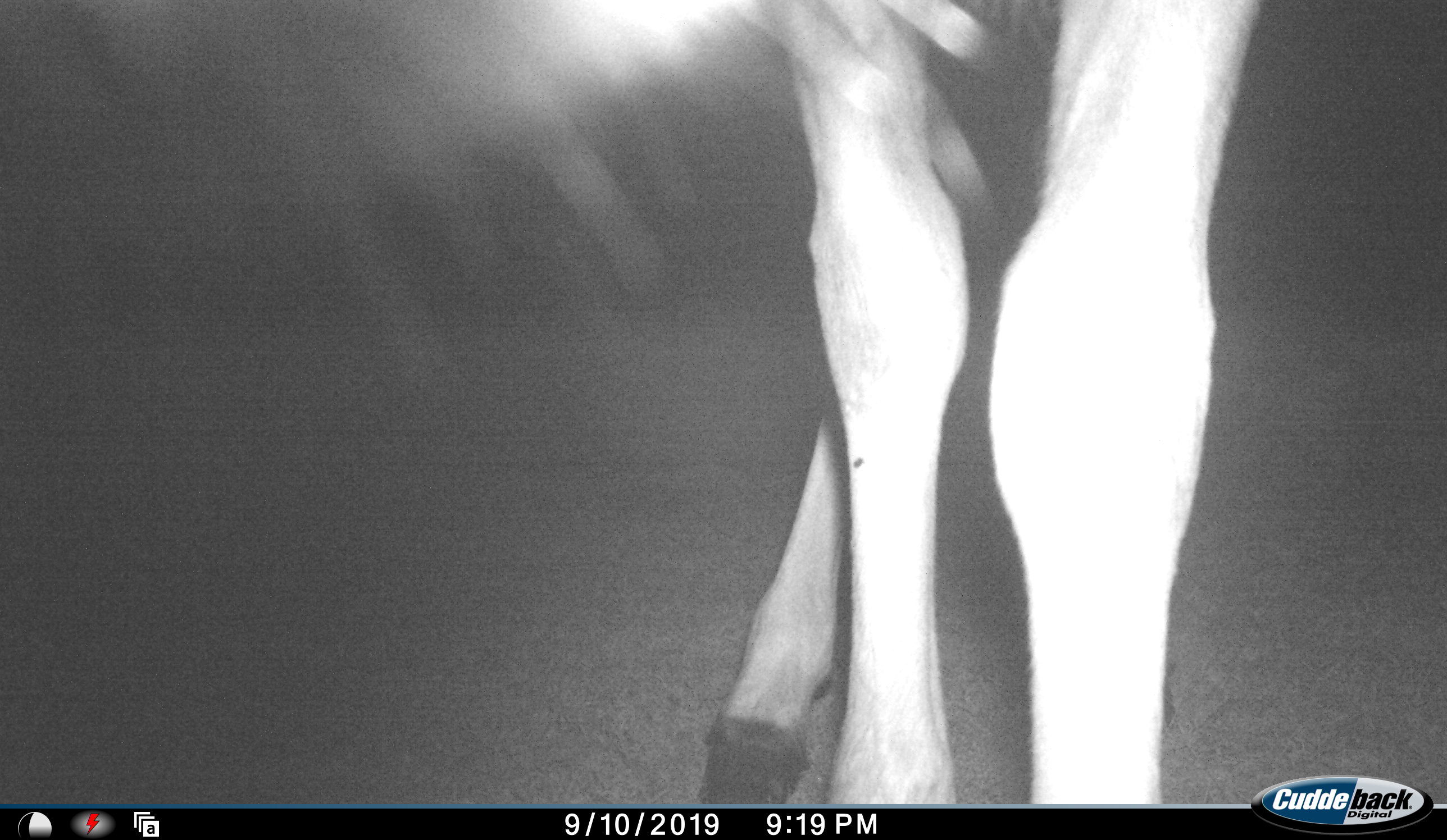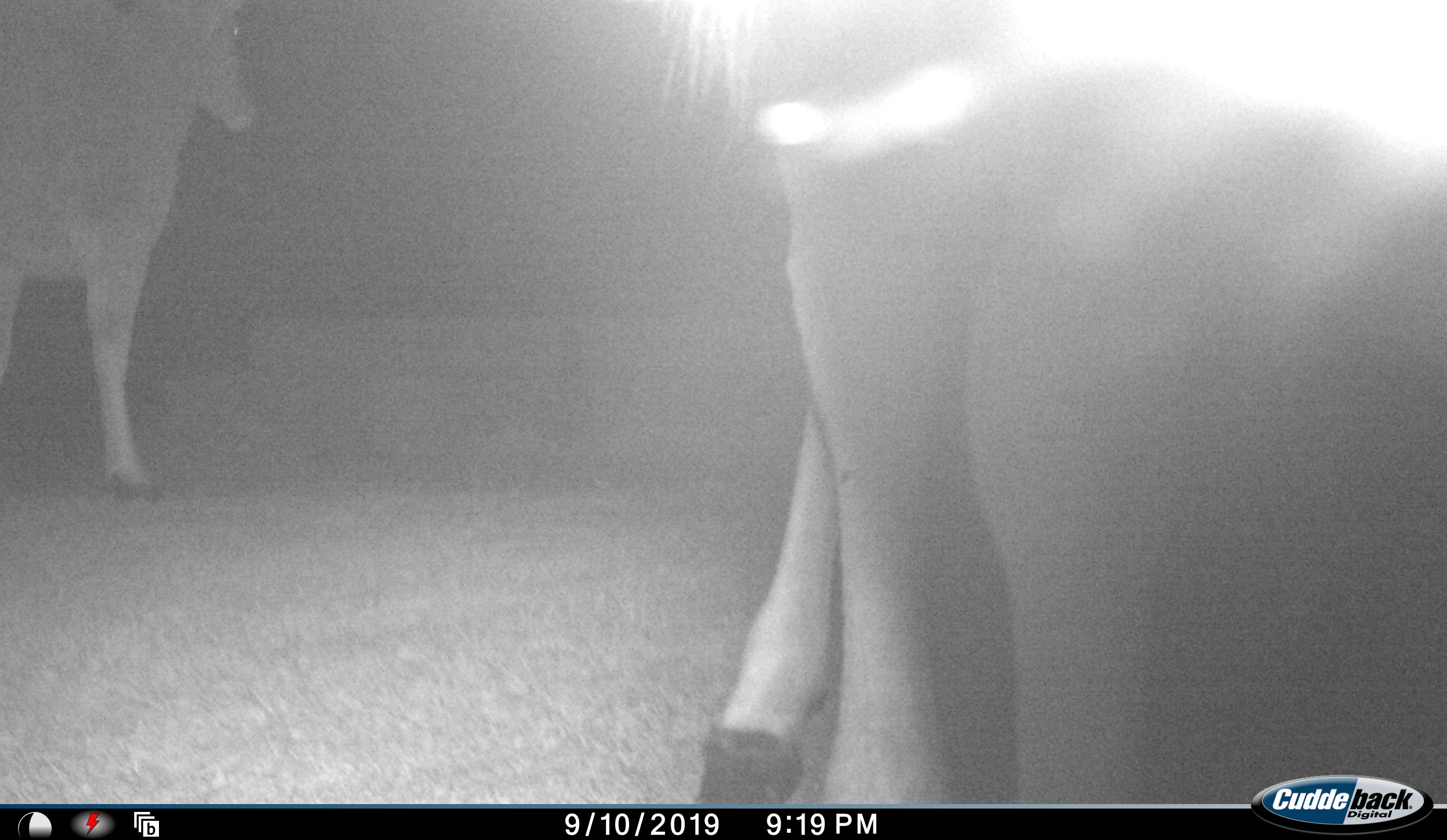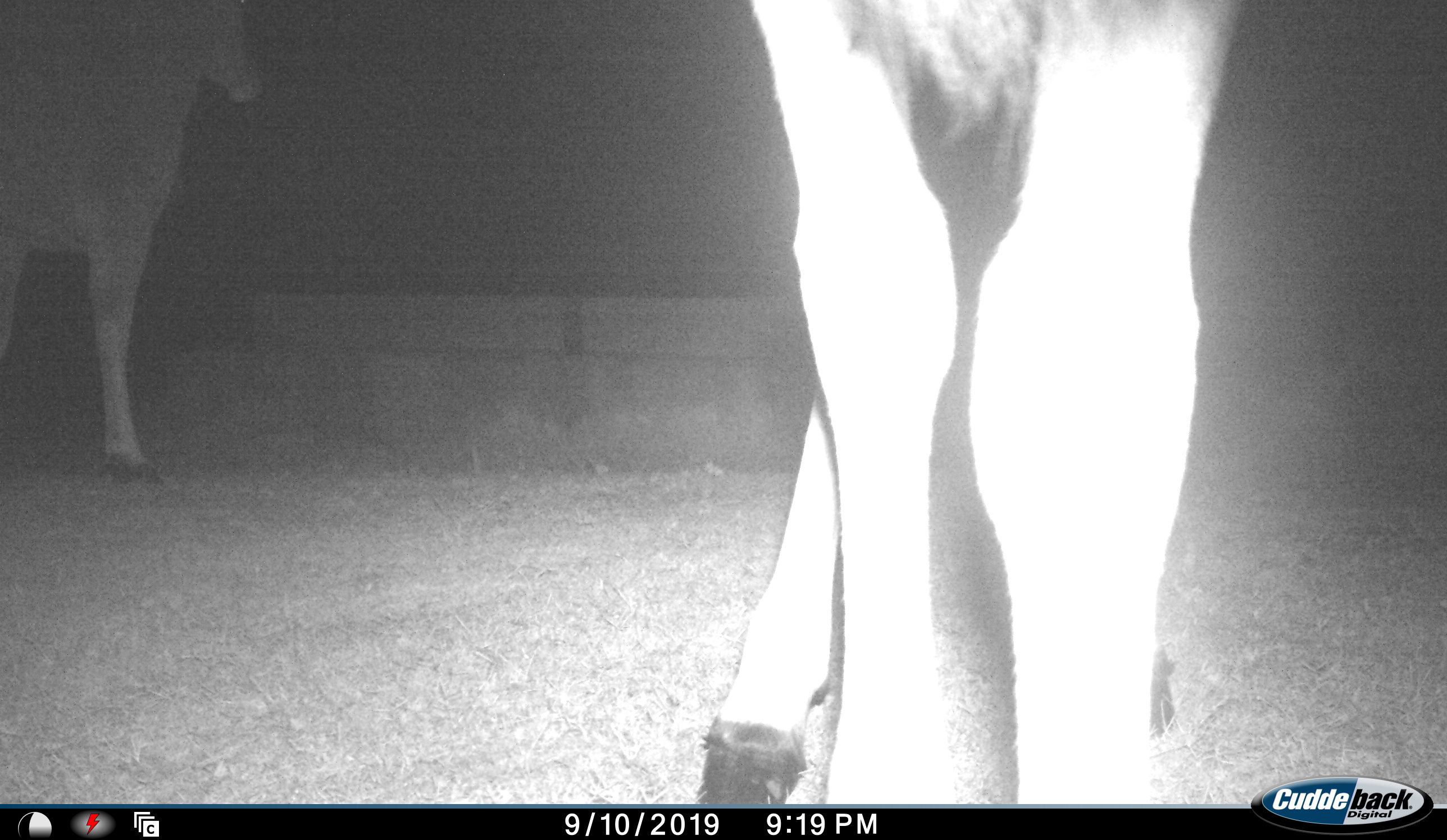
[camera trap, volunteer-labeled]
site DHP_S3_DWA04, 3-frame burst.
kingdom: Animalia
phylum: Chordata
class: Mammalia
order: Artiodactyla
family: Bovidae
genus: Tragelaphus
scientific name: Tragelaphus oryx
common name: eland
Eland (Tragelaphus oryx), count 2. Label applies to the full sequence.